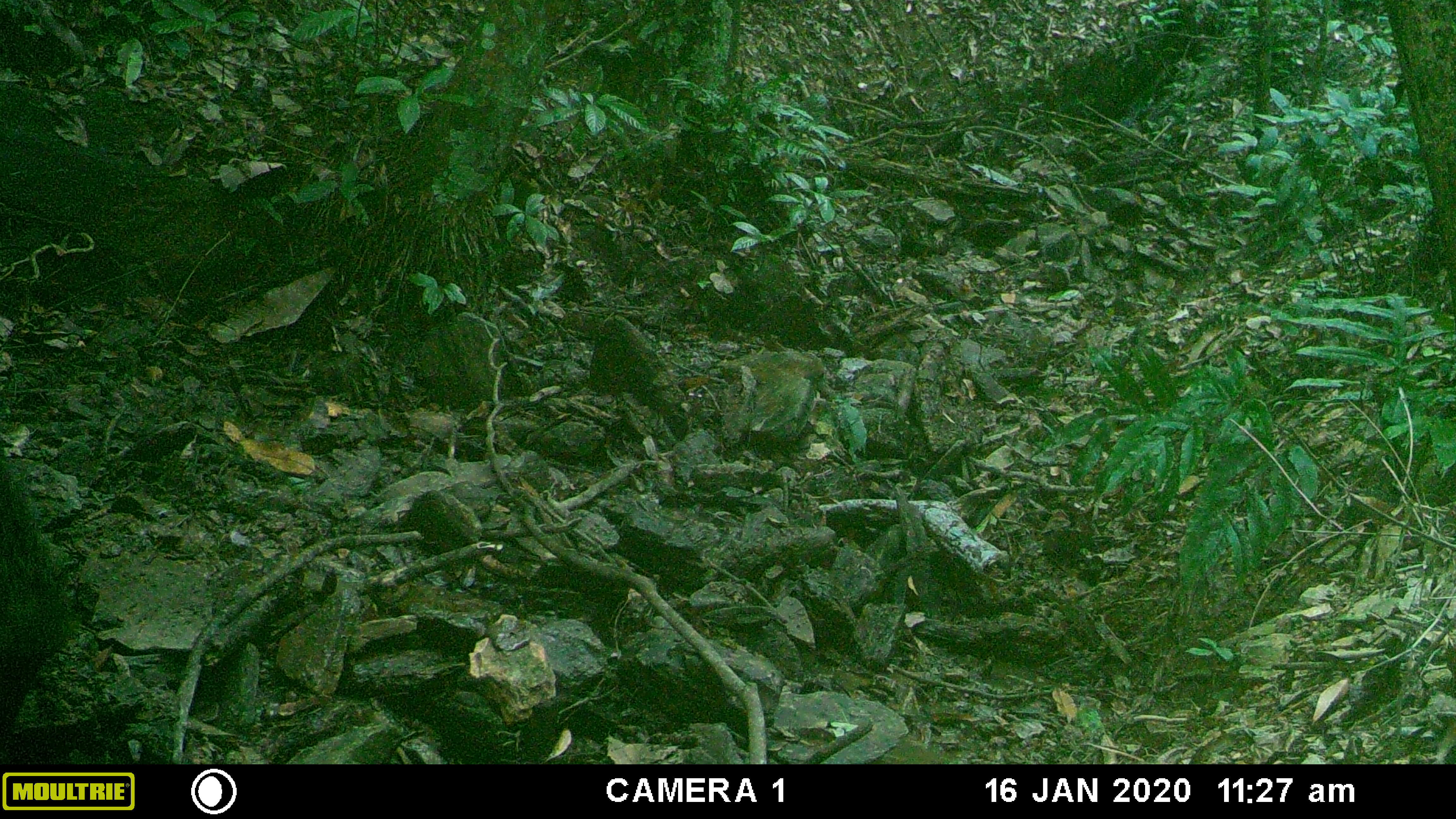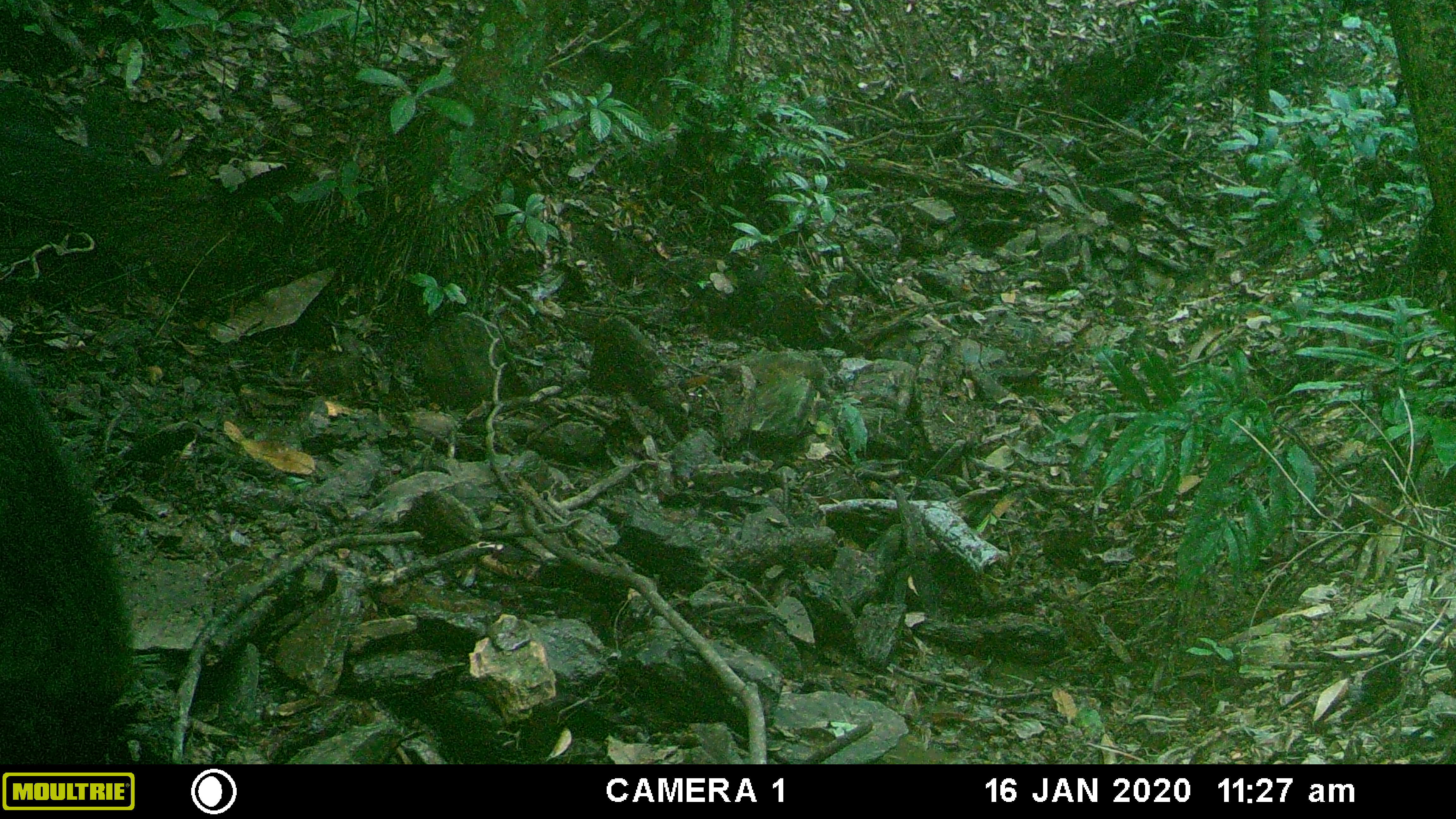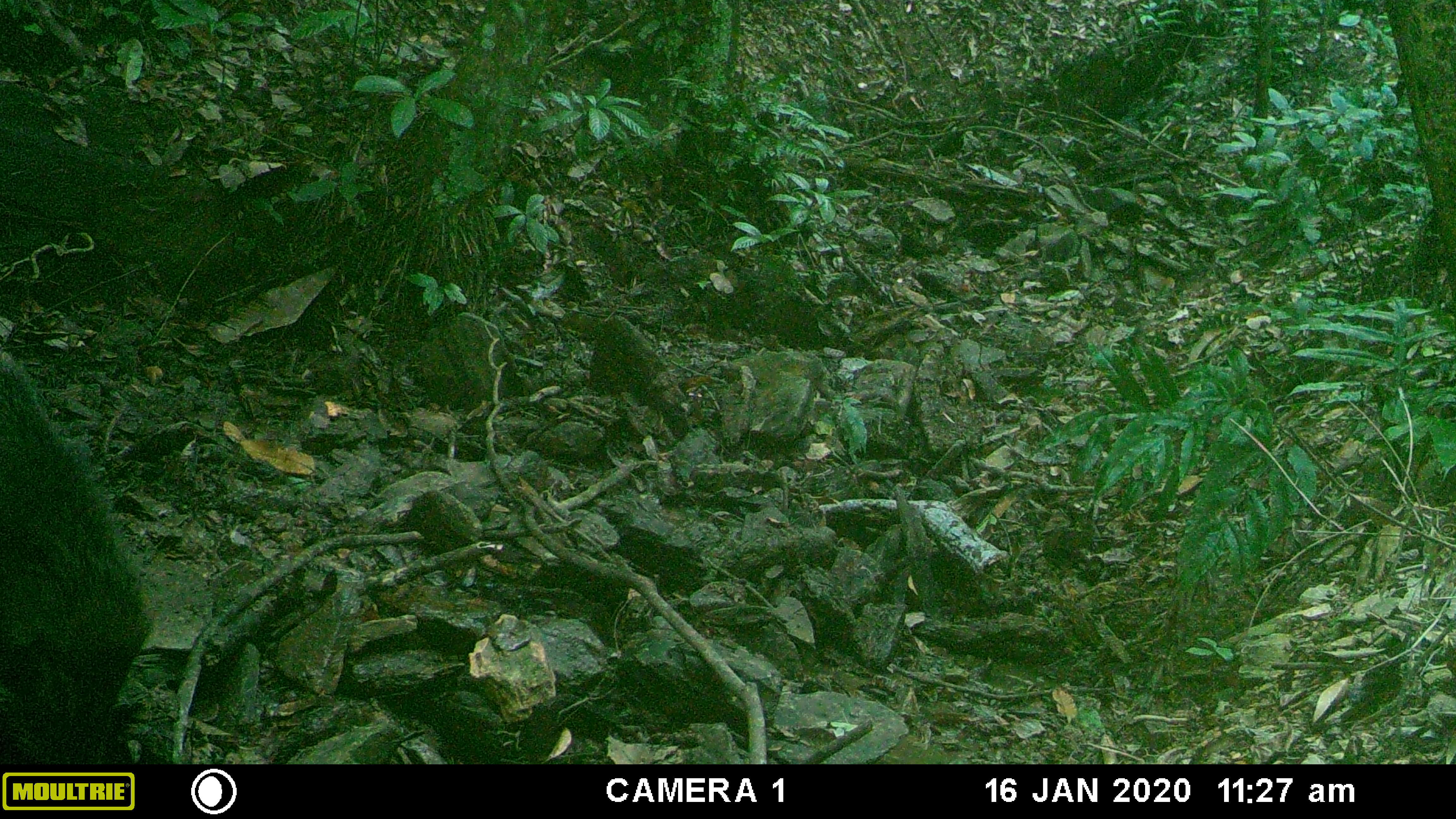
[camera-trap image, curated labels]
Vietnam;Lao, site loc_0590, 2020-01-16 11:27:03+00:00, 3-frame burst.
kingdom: Animalia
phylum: Chordata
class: Mammalia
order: Artiodactyla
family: Suidae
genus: Sus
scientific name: Sus scrofa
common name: eurasian wild pig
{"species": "eurasian wild pig (Sus scrofa)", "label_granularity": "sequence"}